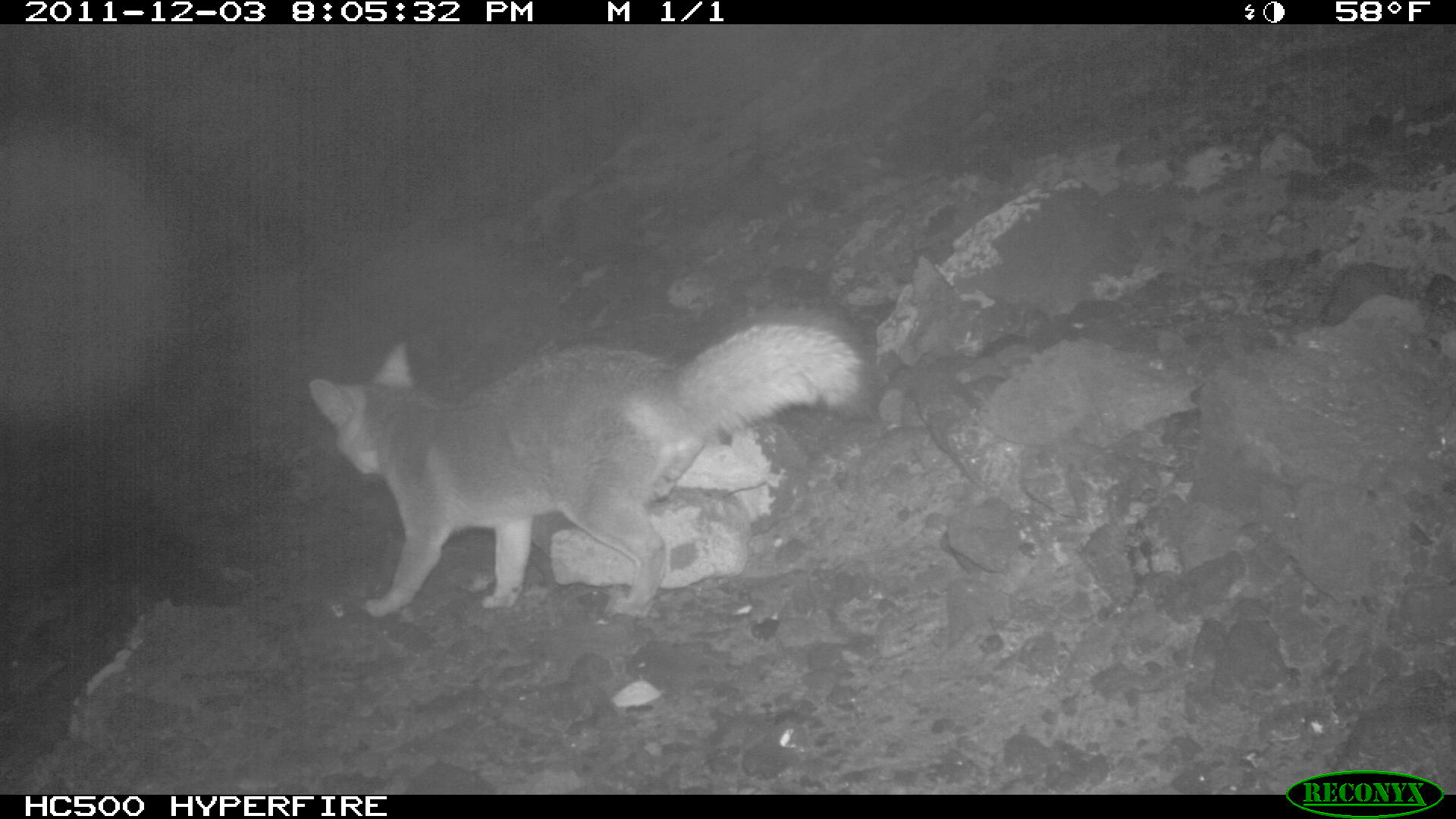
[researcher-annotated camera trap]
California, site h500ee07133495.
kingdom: Animalia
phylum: Chordata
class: Mammalia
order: Carnivora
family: Canidae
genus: Urocyon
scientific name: Urocyon littoralis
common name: island fox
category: fox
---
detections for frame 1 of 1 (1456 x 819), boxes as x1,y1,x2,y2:
fox: 313,325,858,617